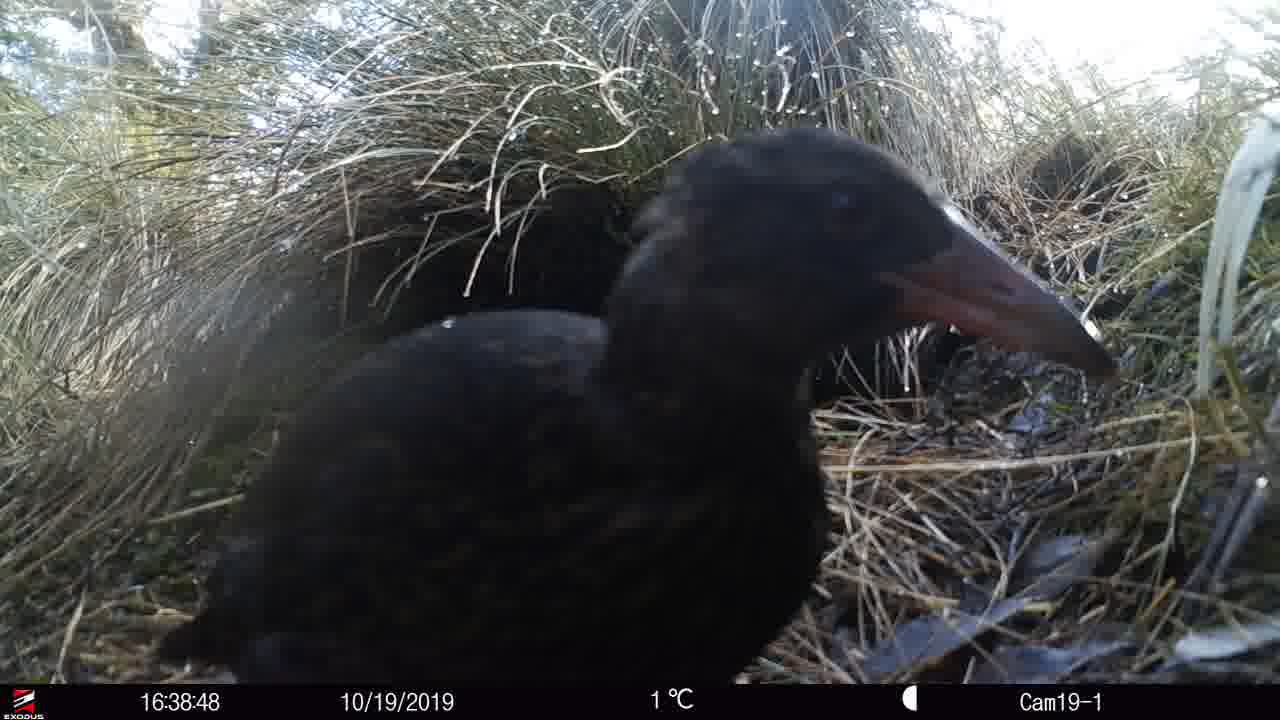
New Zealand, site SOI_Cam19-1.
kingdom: Animalia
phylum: Chordata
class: Aves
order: Gruiformes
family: Rallidae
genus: Gallirallus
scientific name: Gallirallus australis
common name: weka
Weka (Gallirallus australis).